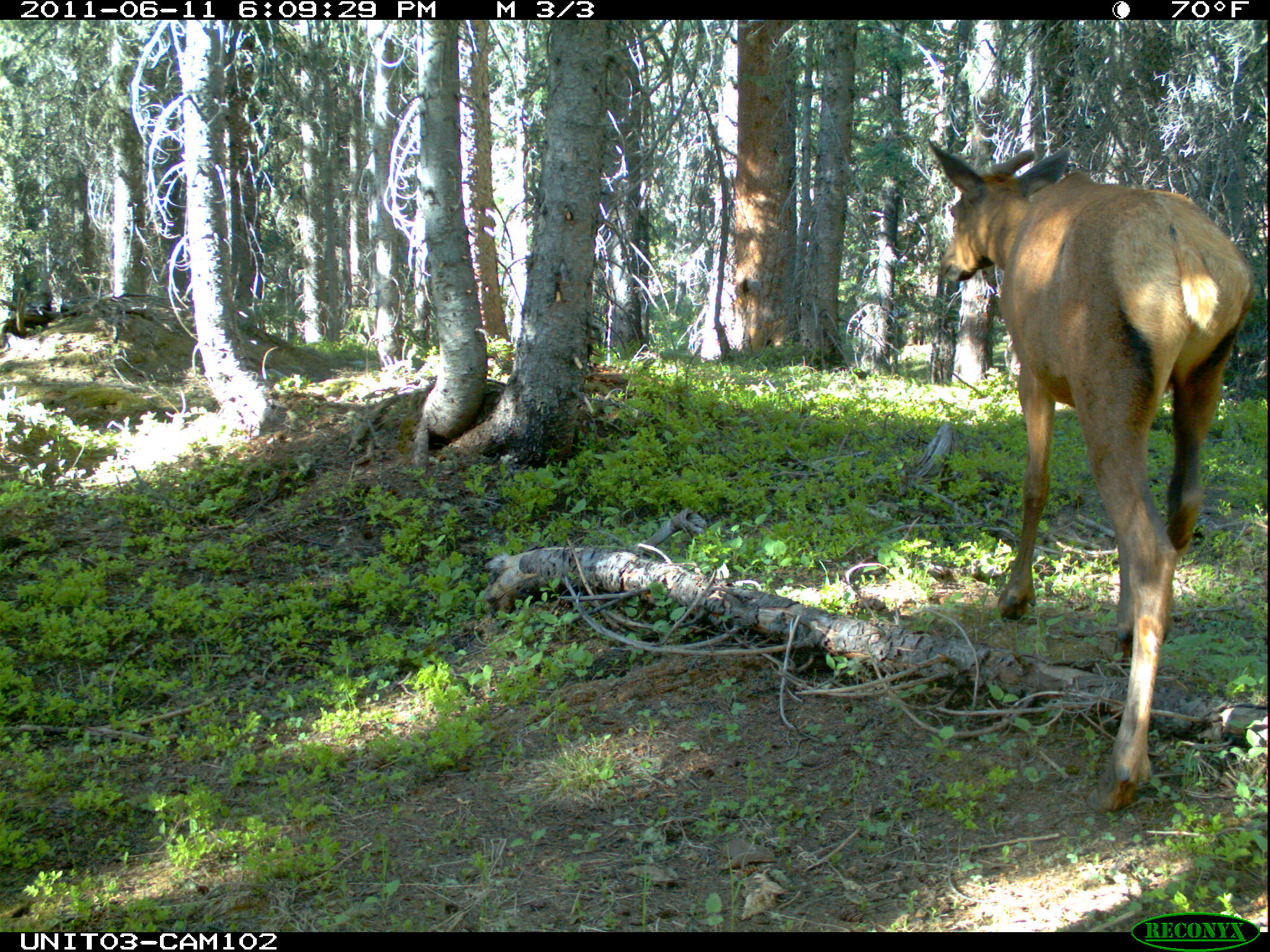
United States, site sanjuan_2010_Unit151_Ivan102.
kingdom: Animalia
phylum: Chordata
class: Mammalia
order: Artiodactyla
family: Cervidae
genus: Cervus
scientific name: Cervus elaphus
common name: red deer